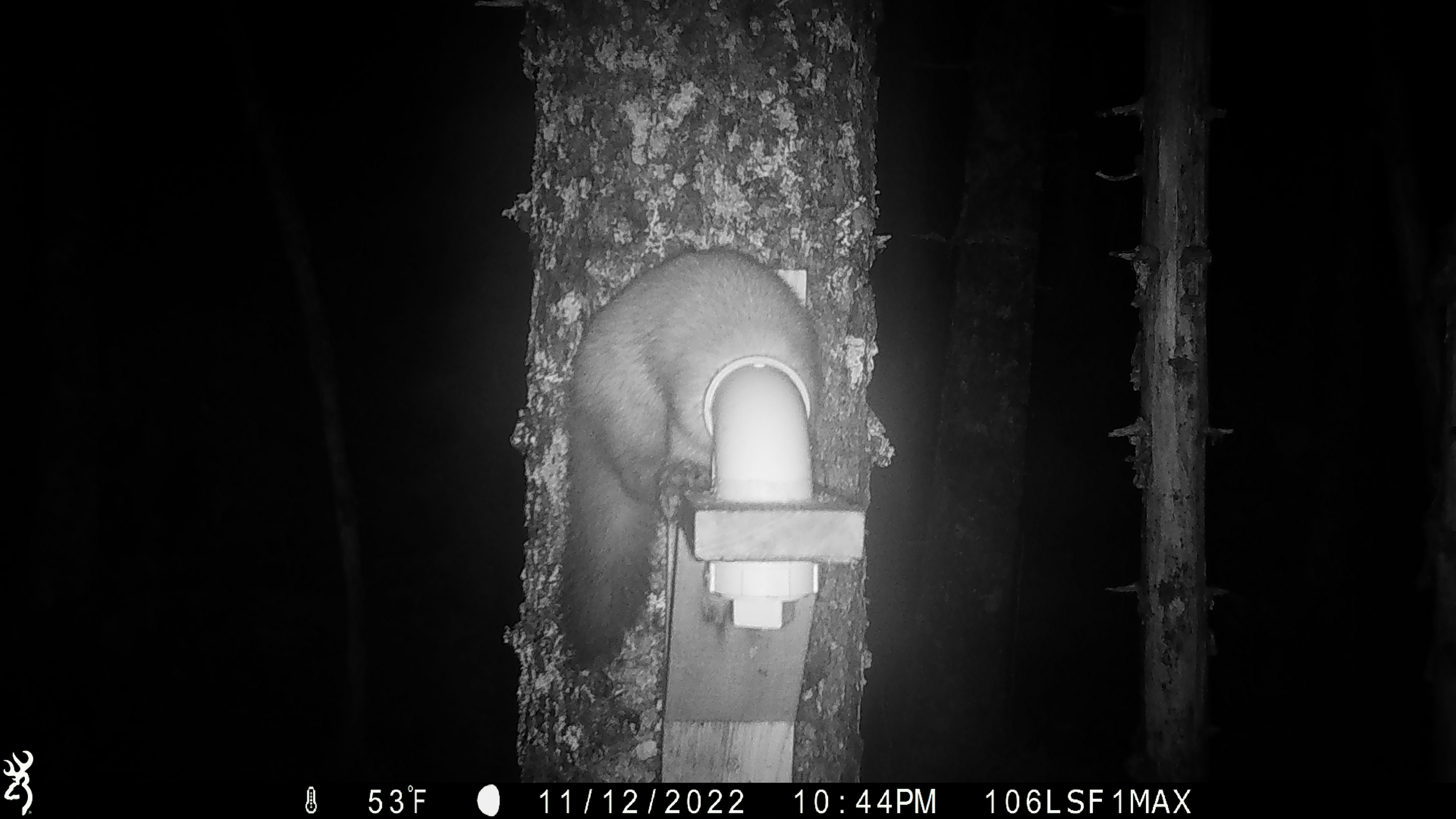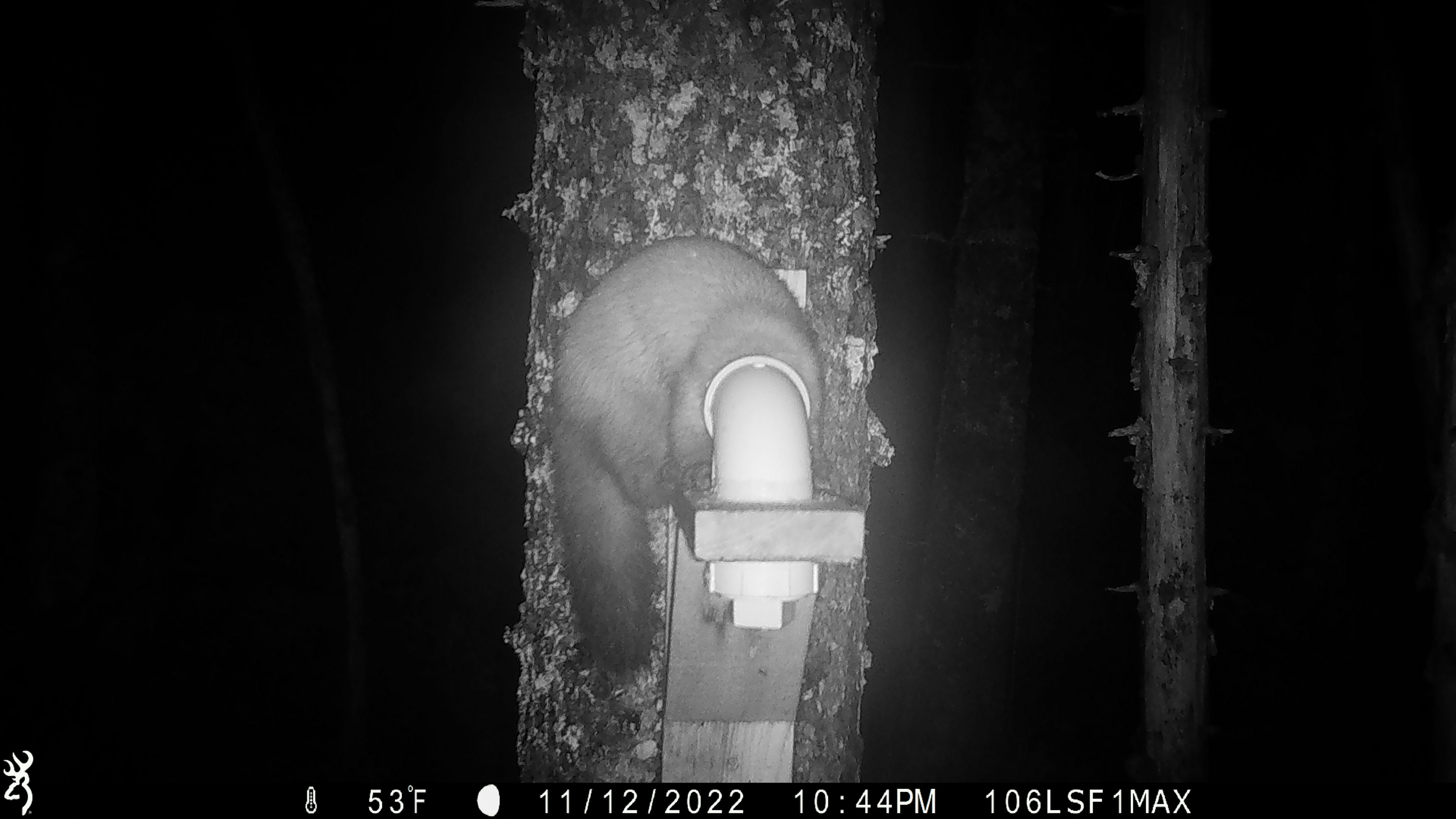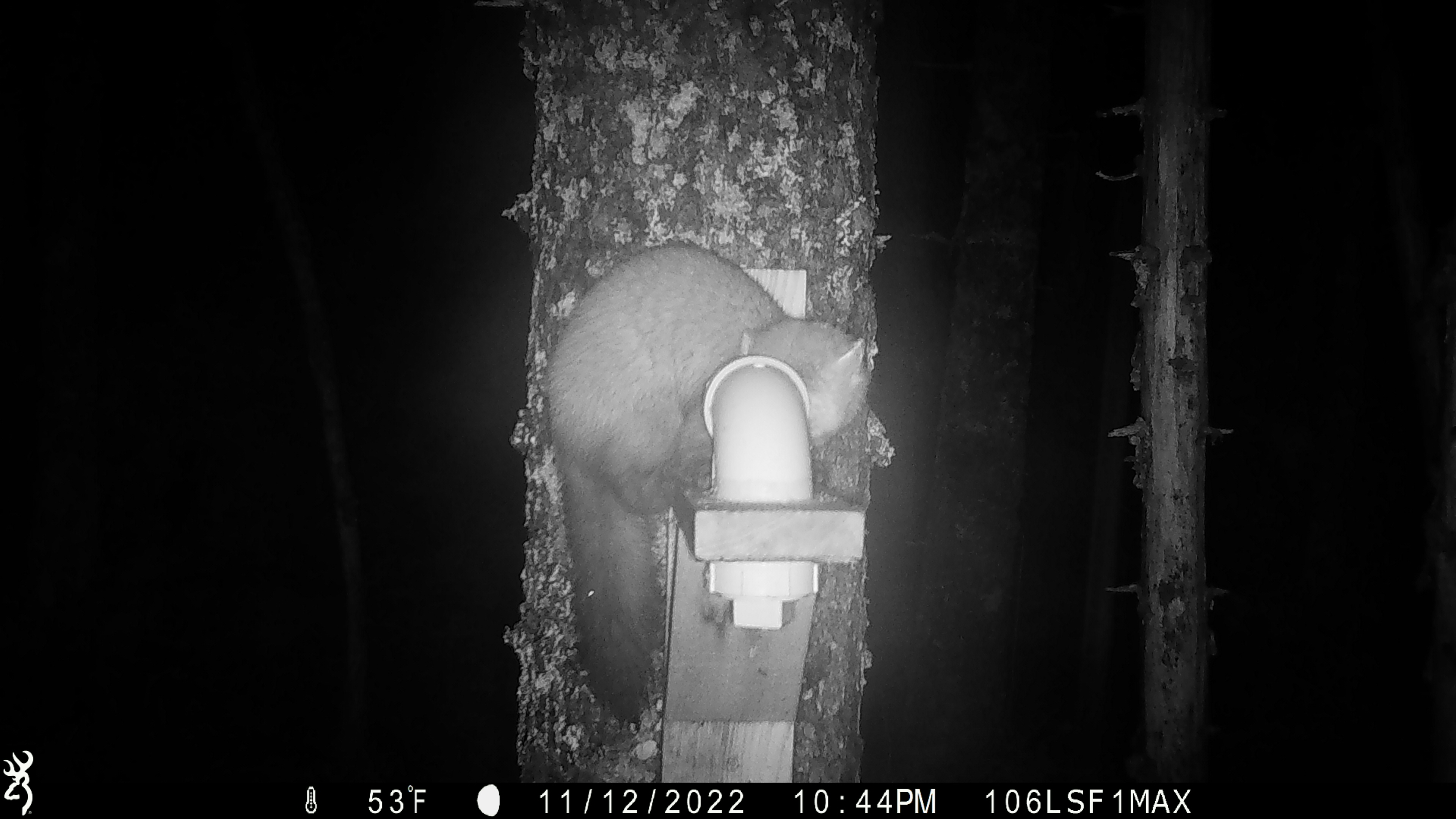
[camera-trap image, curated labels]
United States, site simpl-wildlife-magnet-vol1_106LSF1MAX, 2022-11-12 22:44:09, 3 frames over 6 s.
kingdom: Animalia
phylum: Chordata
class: Mammalia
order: Carnivora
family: Mustelidae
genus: Martes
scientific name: Martes americana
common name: american marten